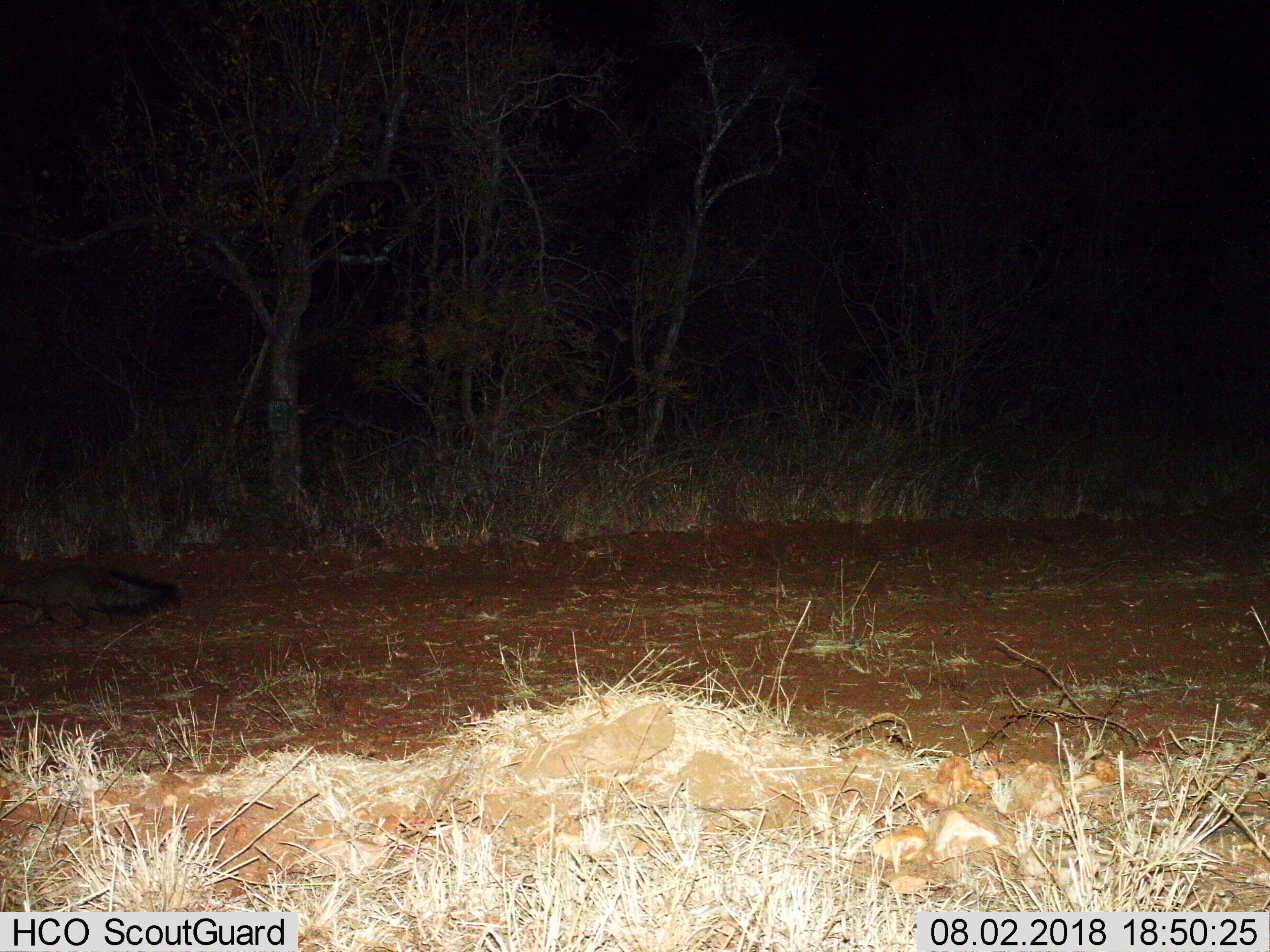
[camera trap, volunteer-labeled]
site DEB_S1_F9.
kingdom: Animalia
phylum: Chordata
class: Mammalia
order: Carnivora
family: Herpestidae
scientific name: Herpestidae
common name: mongoose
Mongoose (Herpestidae), count 1. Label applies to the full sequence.